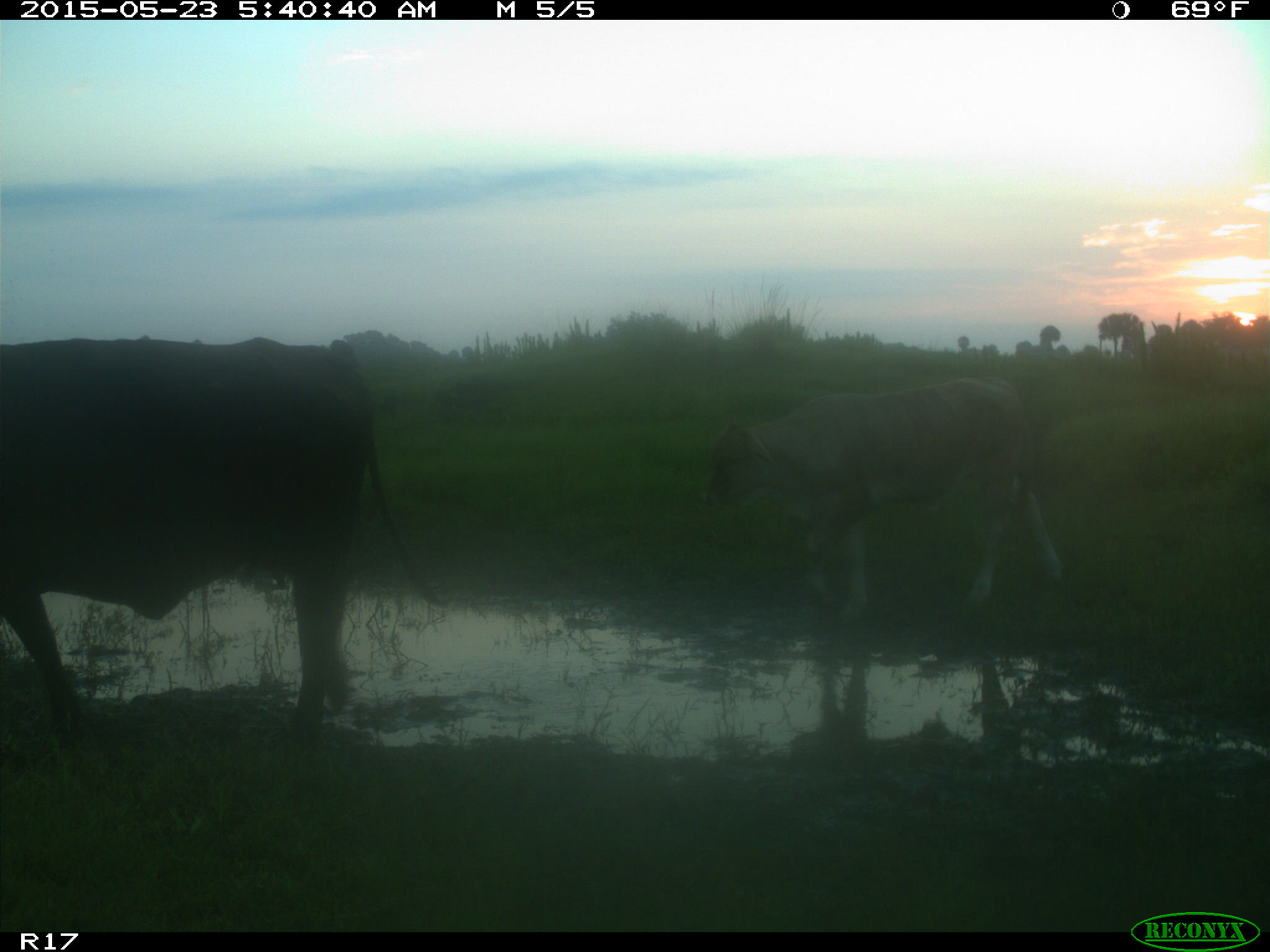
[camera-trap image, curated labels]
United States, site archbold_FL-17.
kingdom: Animalia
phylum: Chordata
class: Mammalia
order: Artiodactyla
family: Bovidae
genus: Bos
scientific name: Bos taurus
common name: domestic cow